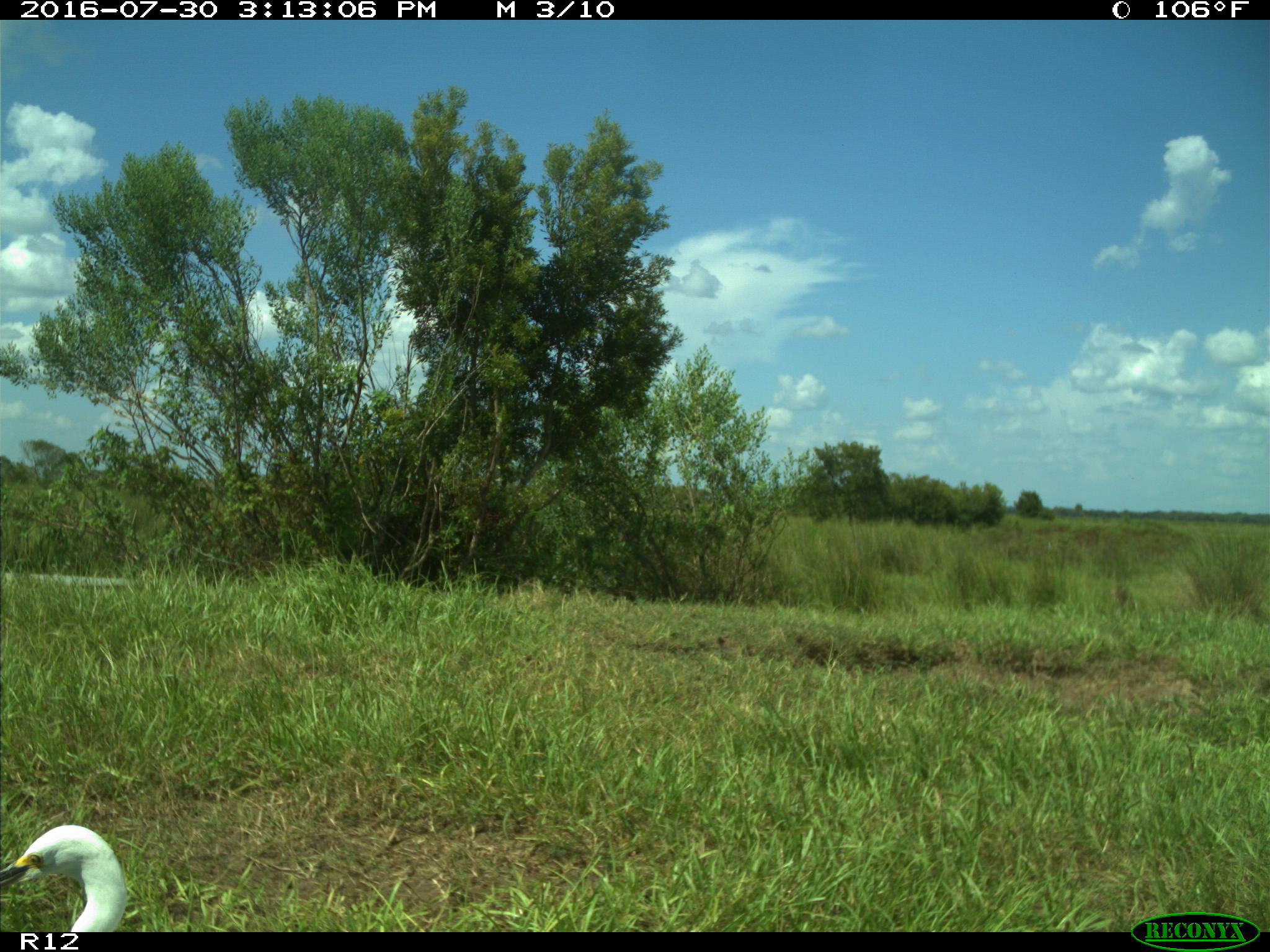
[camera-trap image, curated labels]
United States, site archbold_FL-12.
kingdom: Animalia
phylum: Chordata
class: Aves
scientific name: Aves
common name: birds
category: unidentified bird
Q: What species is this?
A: Unidentified bird (birds) (Aves).